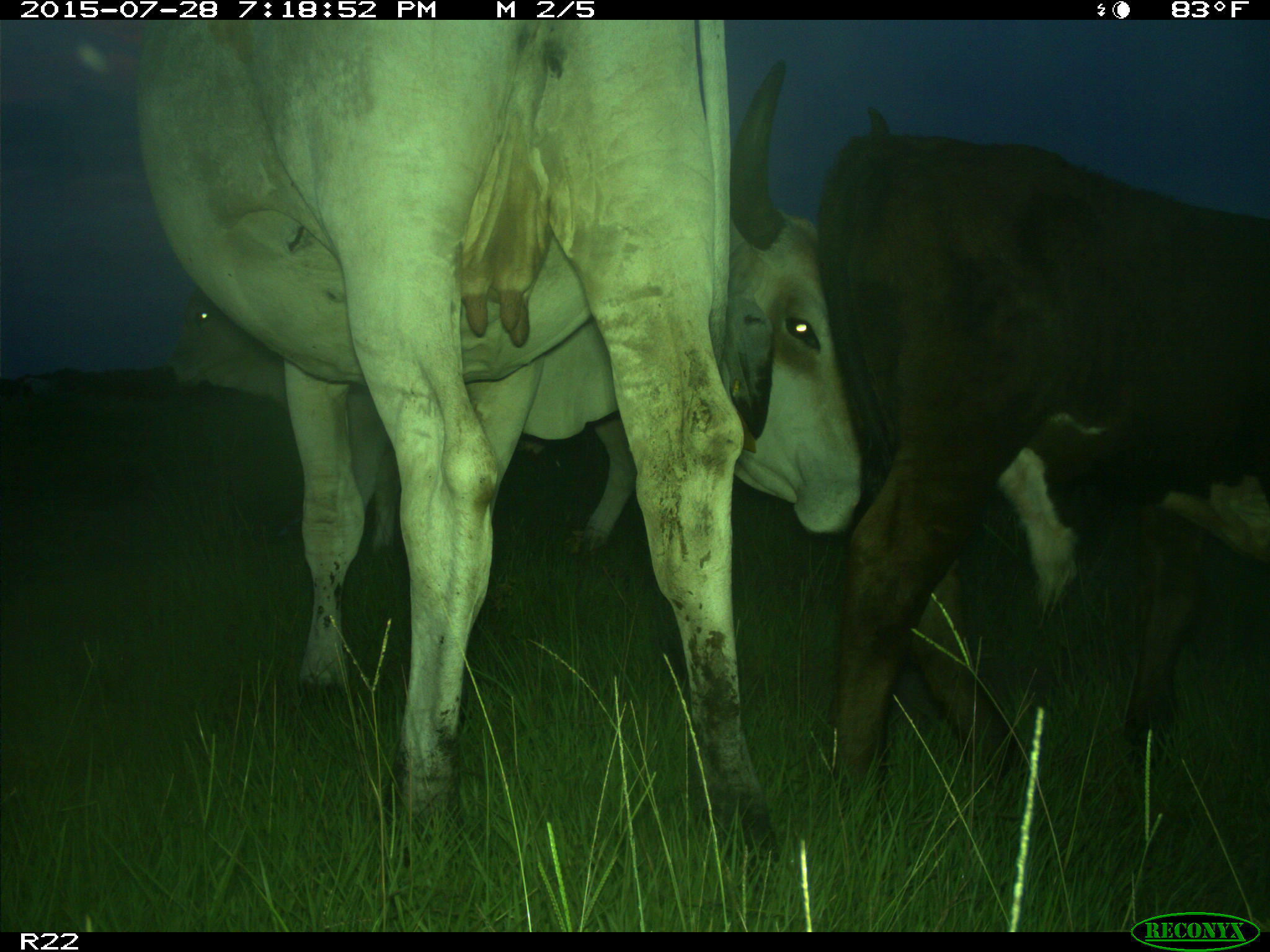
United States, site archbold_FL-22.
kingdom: Animalia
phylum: Chordata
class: Mammalia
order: Artiodactyla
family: Bovidae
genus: Bos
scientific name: Bos taurus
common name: domestic cow